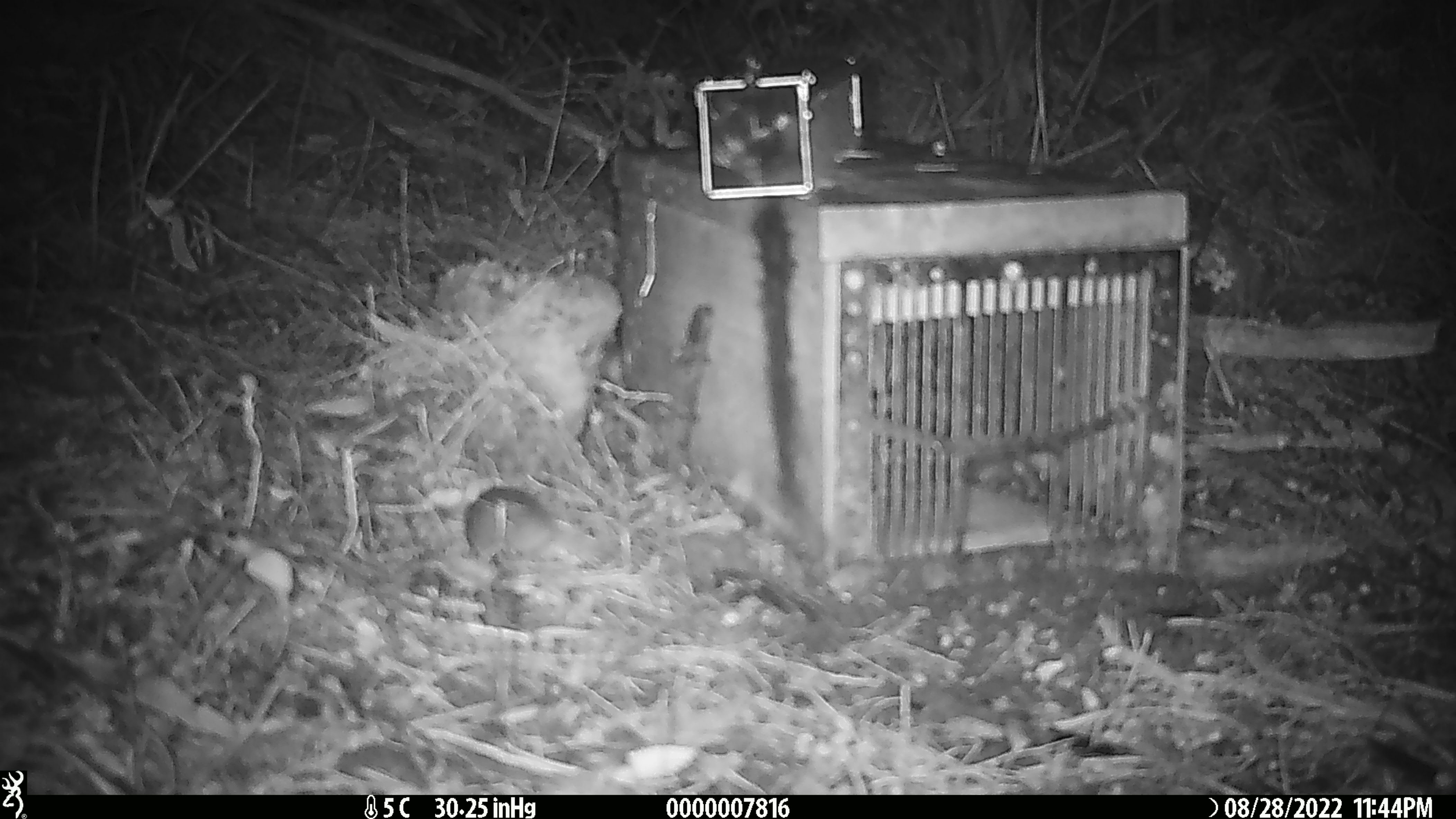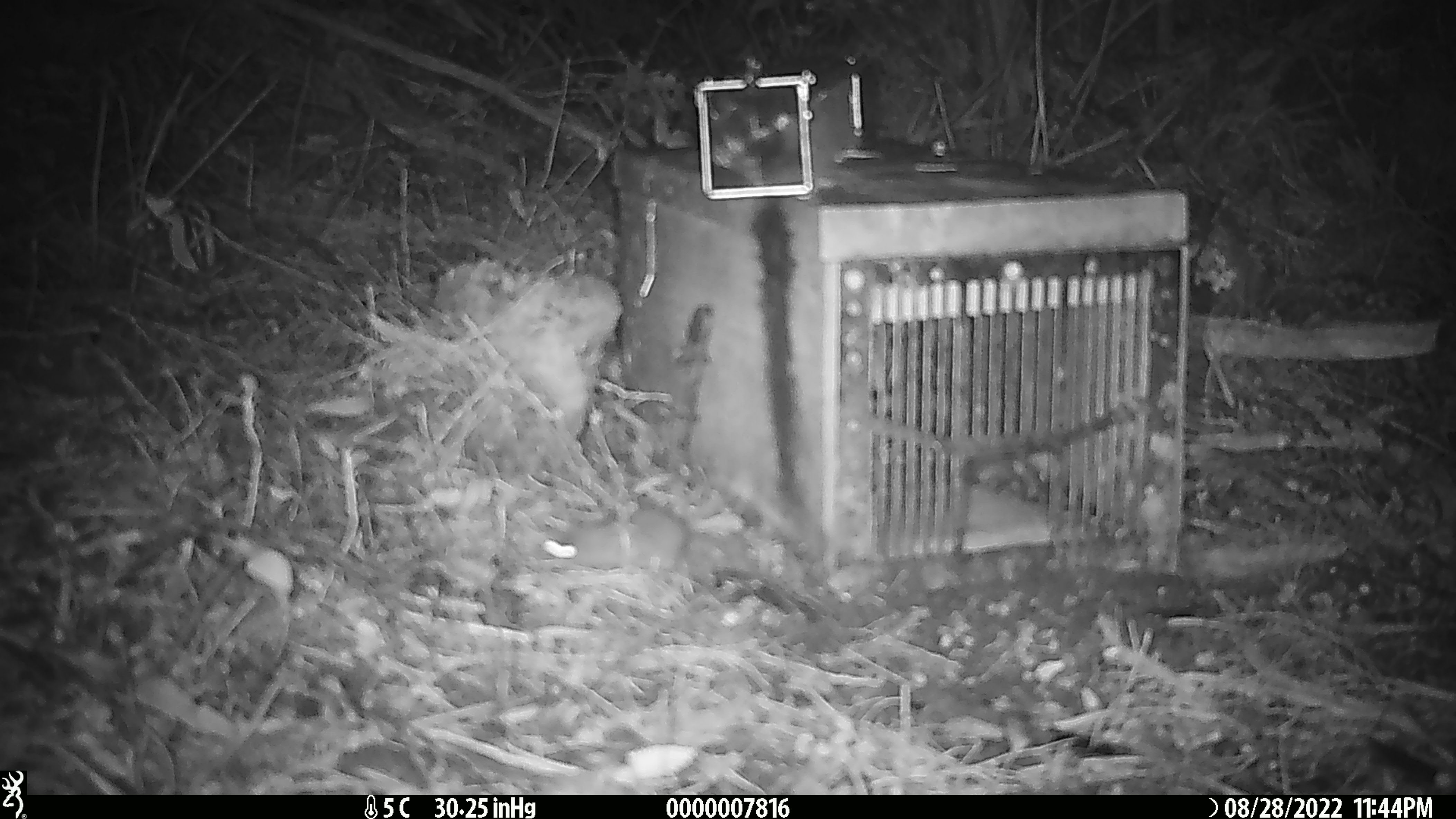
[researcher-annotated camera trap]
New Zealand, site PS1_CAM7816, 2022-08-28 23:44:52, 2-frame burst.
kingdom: Animalia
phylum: Chordata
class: Mammalia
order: Rodentia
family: Muridae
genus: Mus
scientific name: Mus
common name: mouse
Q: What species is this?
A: Mouse (Mus).